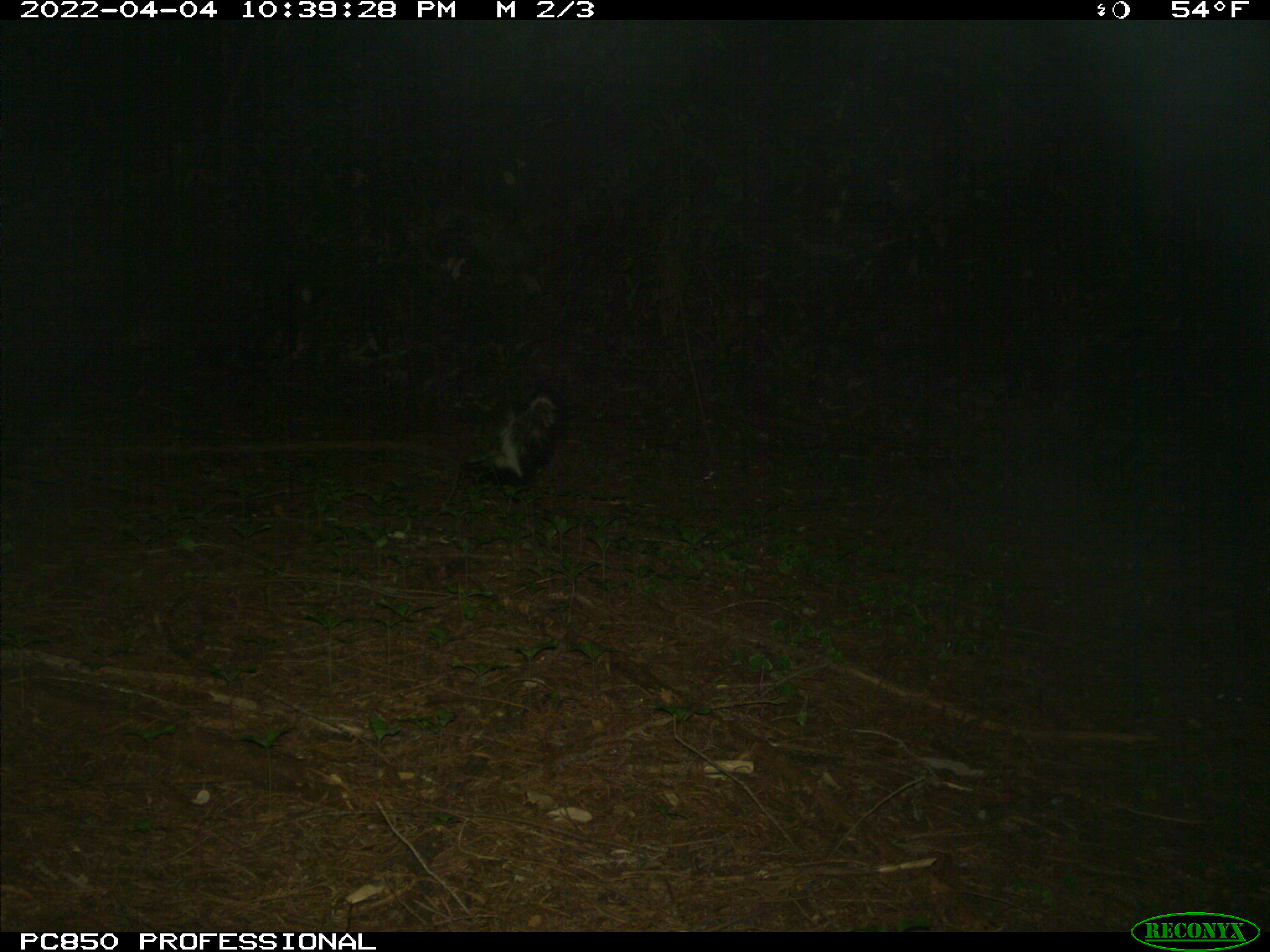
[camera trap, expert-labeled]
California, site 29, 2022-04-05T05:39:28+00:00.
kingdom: Animalia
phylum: Chordata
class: Mammalia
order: Carnivora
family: Mephitidae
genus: Mephitis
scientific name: Mephitis mephitis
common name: striped skunk